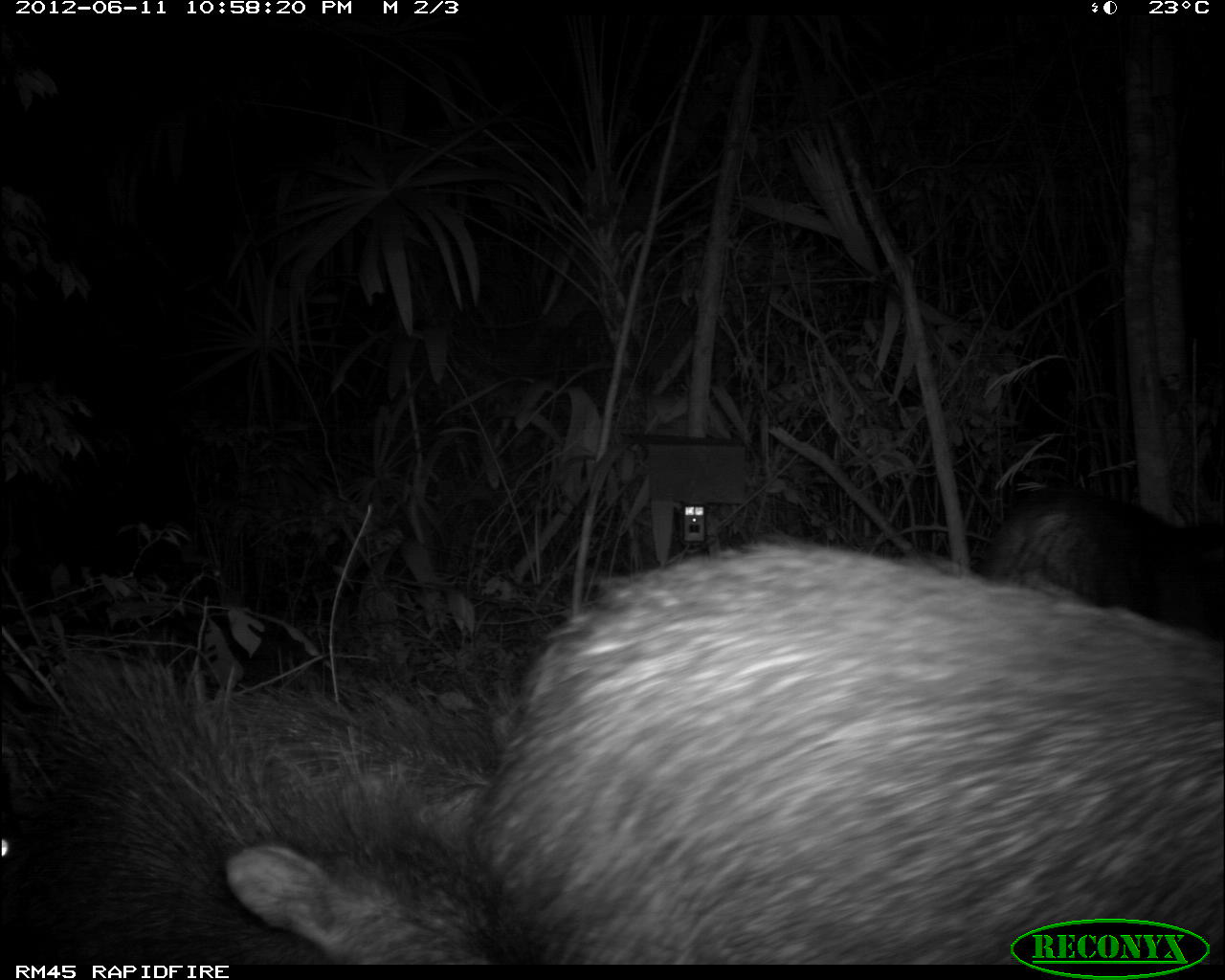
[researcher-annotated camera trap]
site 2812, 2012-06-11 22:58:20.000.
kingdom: Animalia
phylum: Chordata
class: Mammalia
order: Artiodactyla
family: Tayassuidae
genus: Tayassu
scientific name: Tayassu pecari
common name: white-lipped peccary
Tayassu pecari (white-lipped peccary), count 18, age adult.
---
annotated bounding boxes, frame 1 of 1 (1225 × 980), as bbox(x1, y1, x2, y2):
tayassu pecari: bbox(459, 538, 1225, 964); bbox(1, 608, 501, 965); bbox(977, 479, 1225, 646)